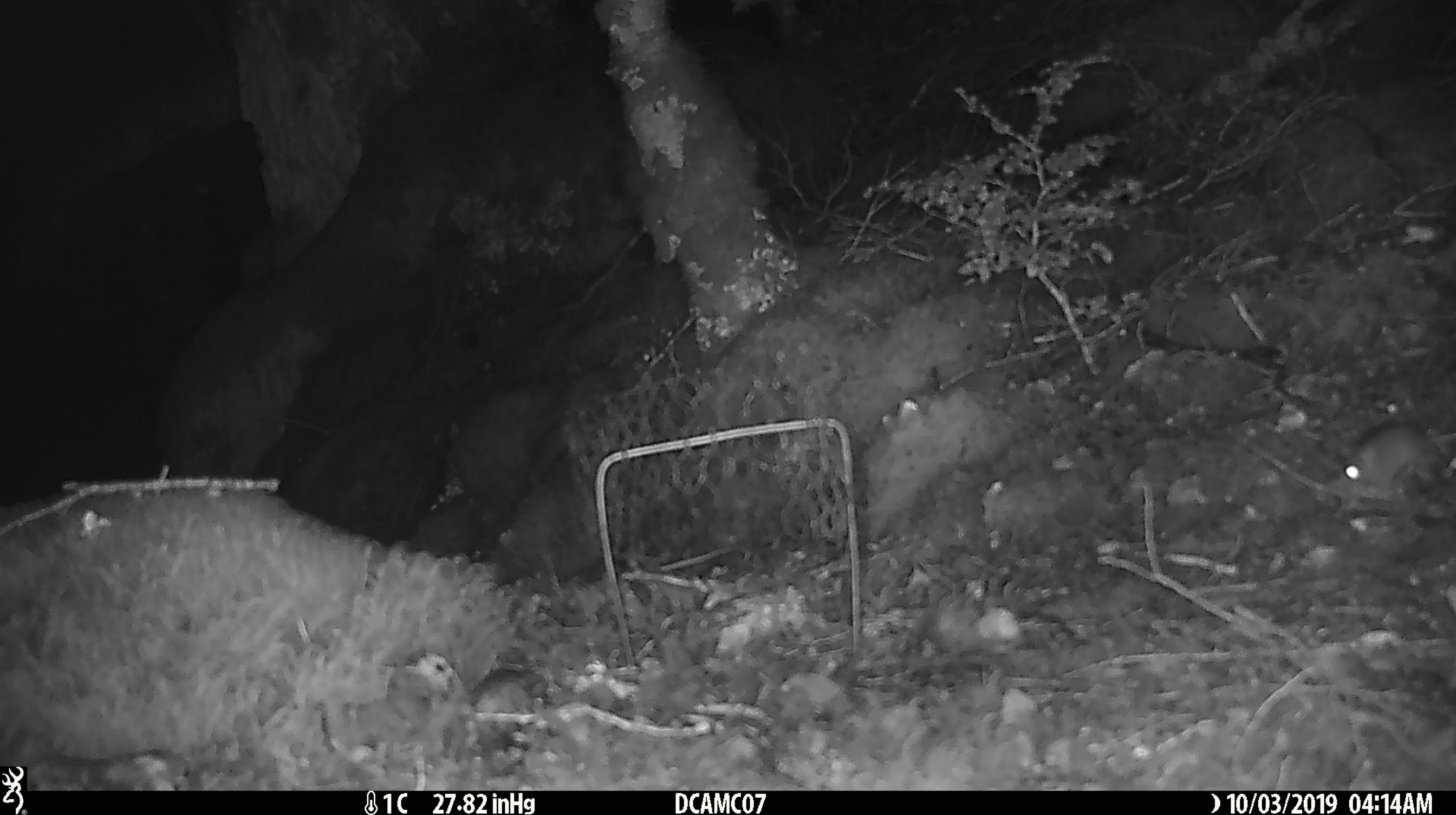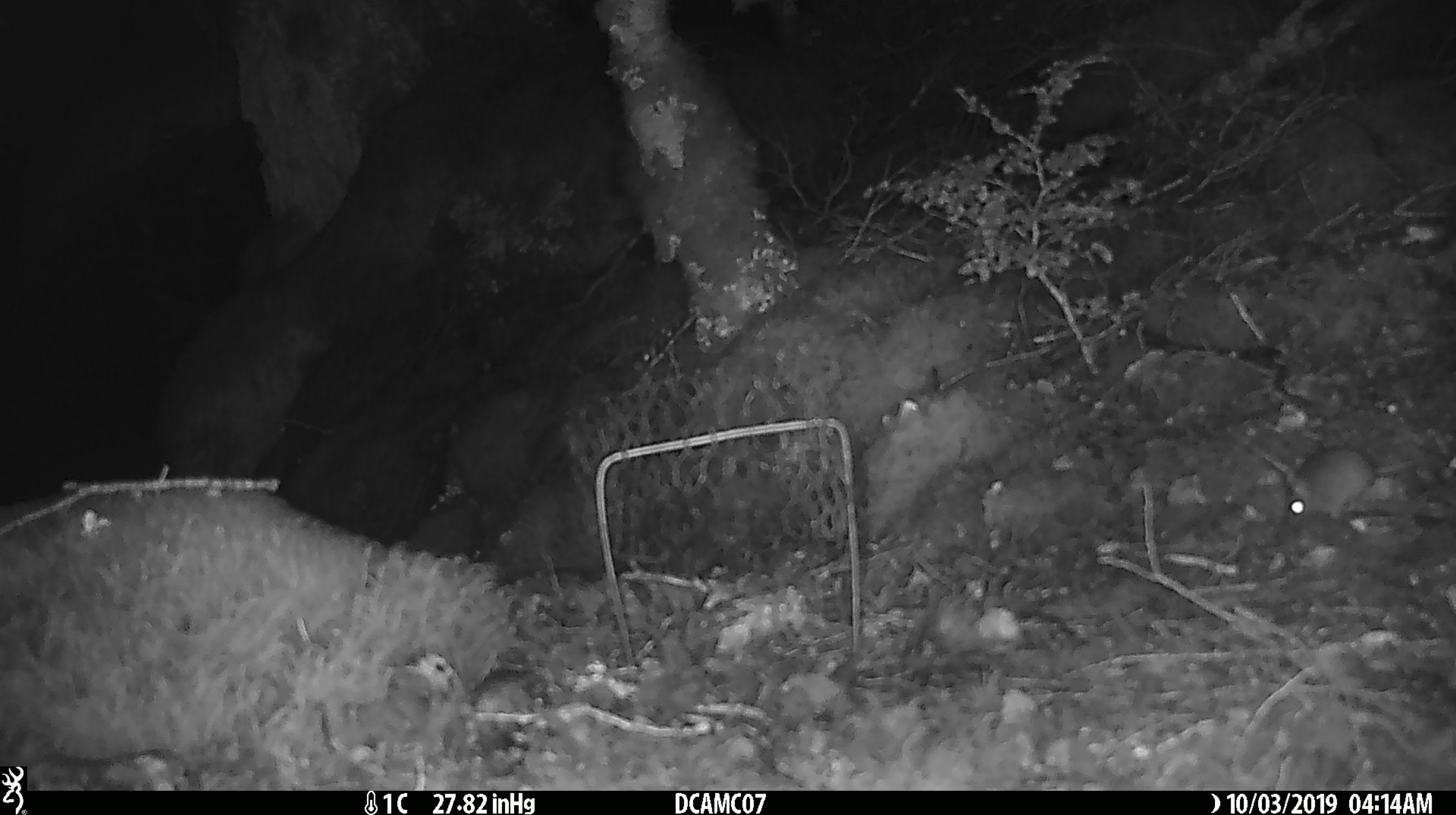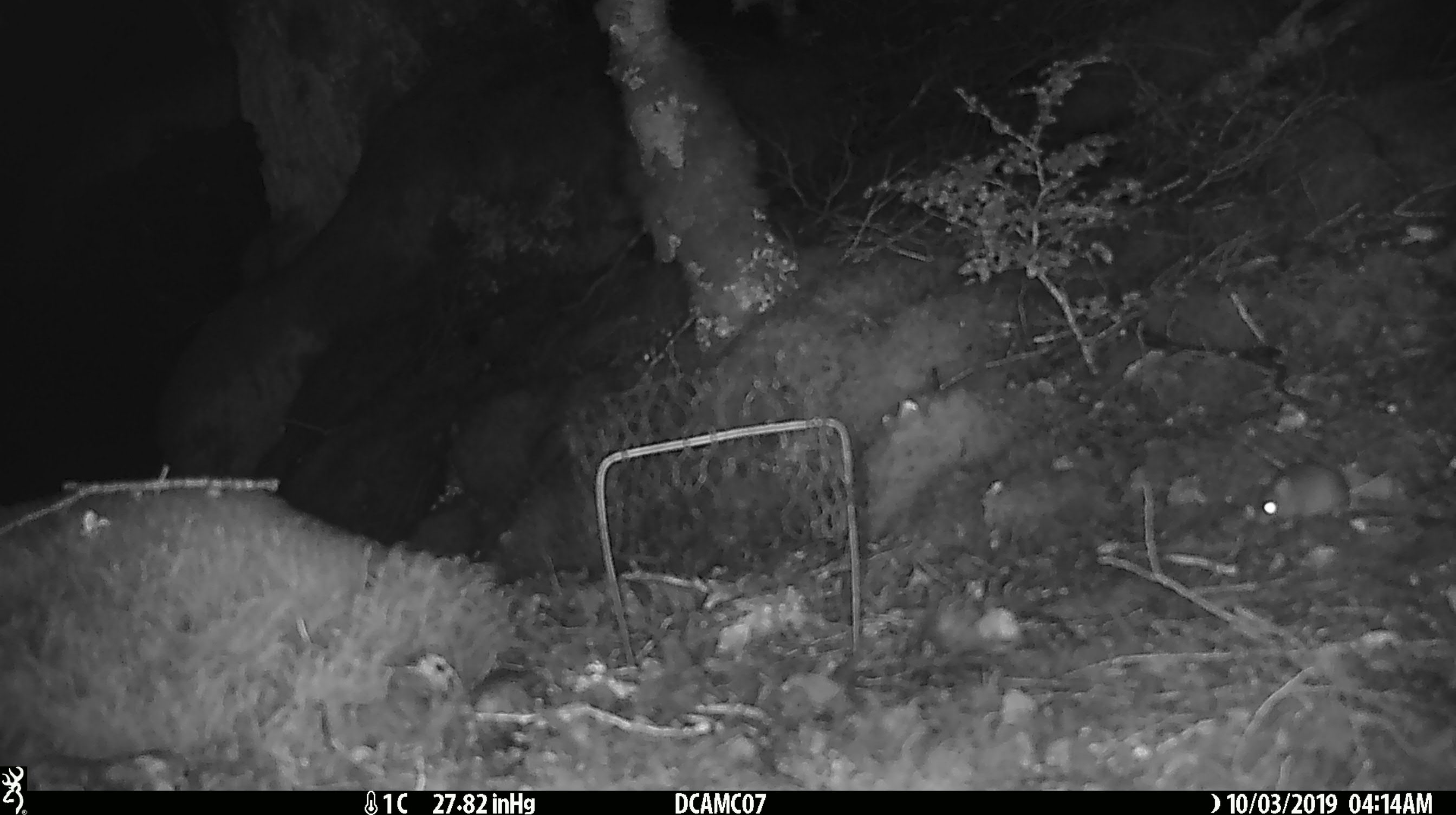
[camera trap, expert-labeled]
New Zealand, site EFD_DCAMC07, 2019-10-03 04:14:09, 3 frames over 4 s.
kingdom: Animalia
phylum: Chordata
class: Mammalia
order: Rodentia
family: Muridae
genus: Mus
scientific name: Mus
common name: mouse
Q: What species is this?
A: Mouse (Mus).